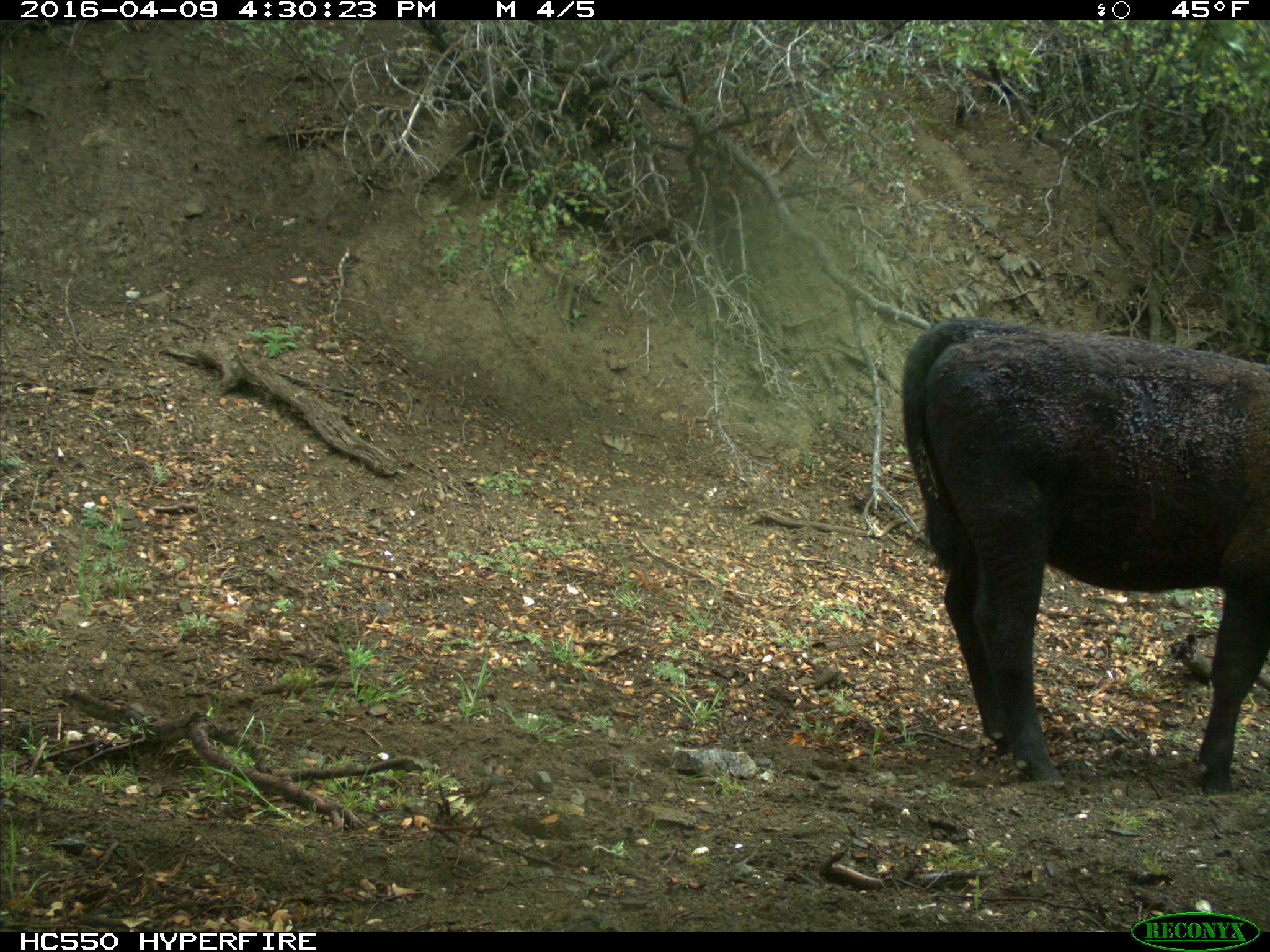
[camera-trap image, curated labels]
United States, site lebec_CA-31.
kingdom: Animalia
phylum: Chordata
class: Mammalia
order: Artiodactyla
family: Bovidae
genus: Bos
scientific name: Bos taurus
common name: domestic cow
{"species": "Bos taurus (domestic cow)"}